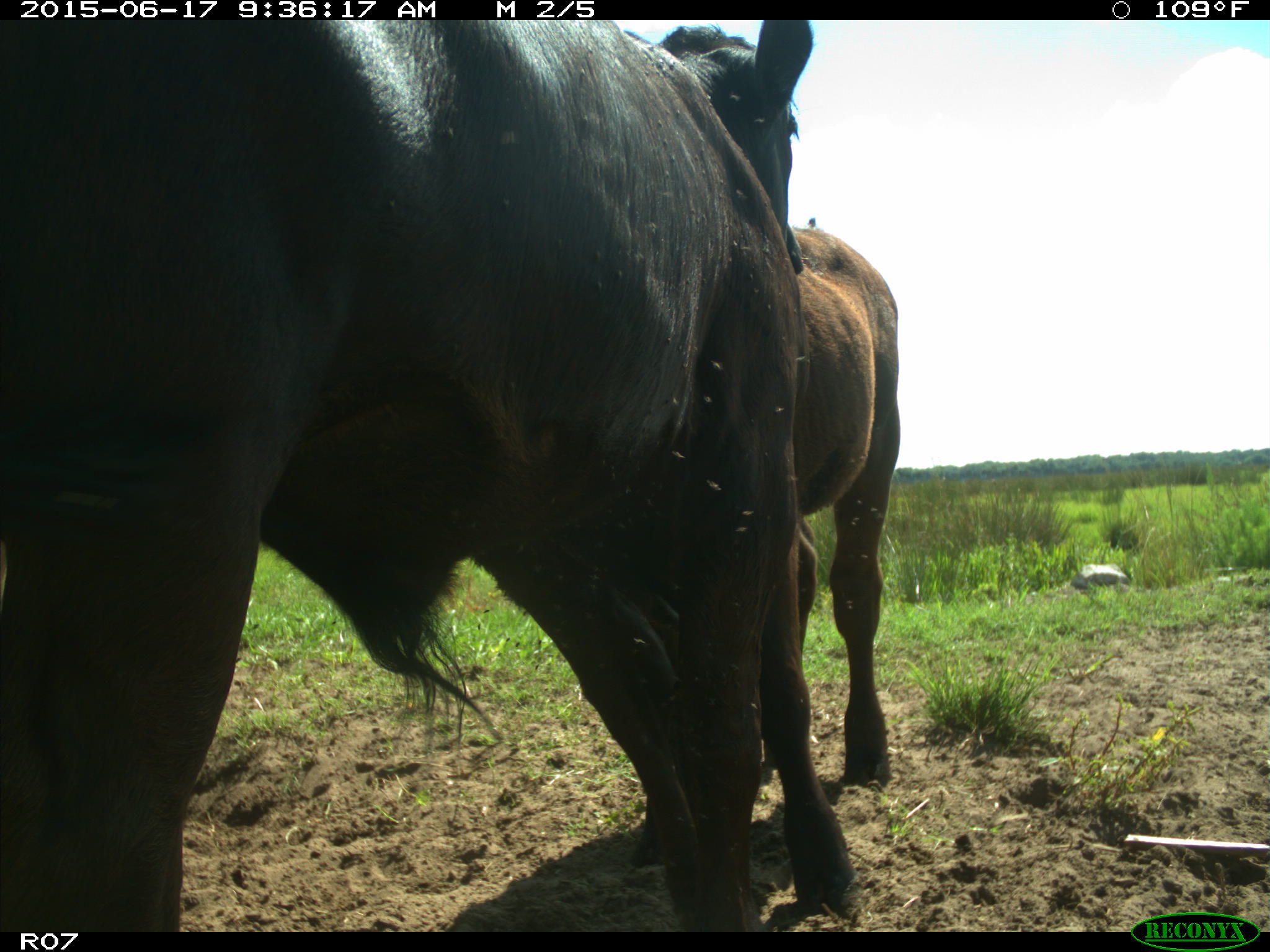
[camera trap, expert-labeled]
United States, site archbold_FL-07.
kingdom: Animalia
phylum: Chordata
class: Mammalia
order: Artiodactyla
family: Bovidae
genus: Bos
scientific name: Bos taurus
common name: domestic cow